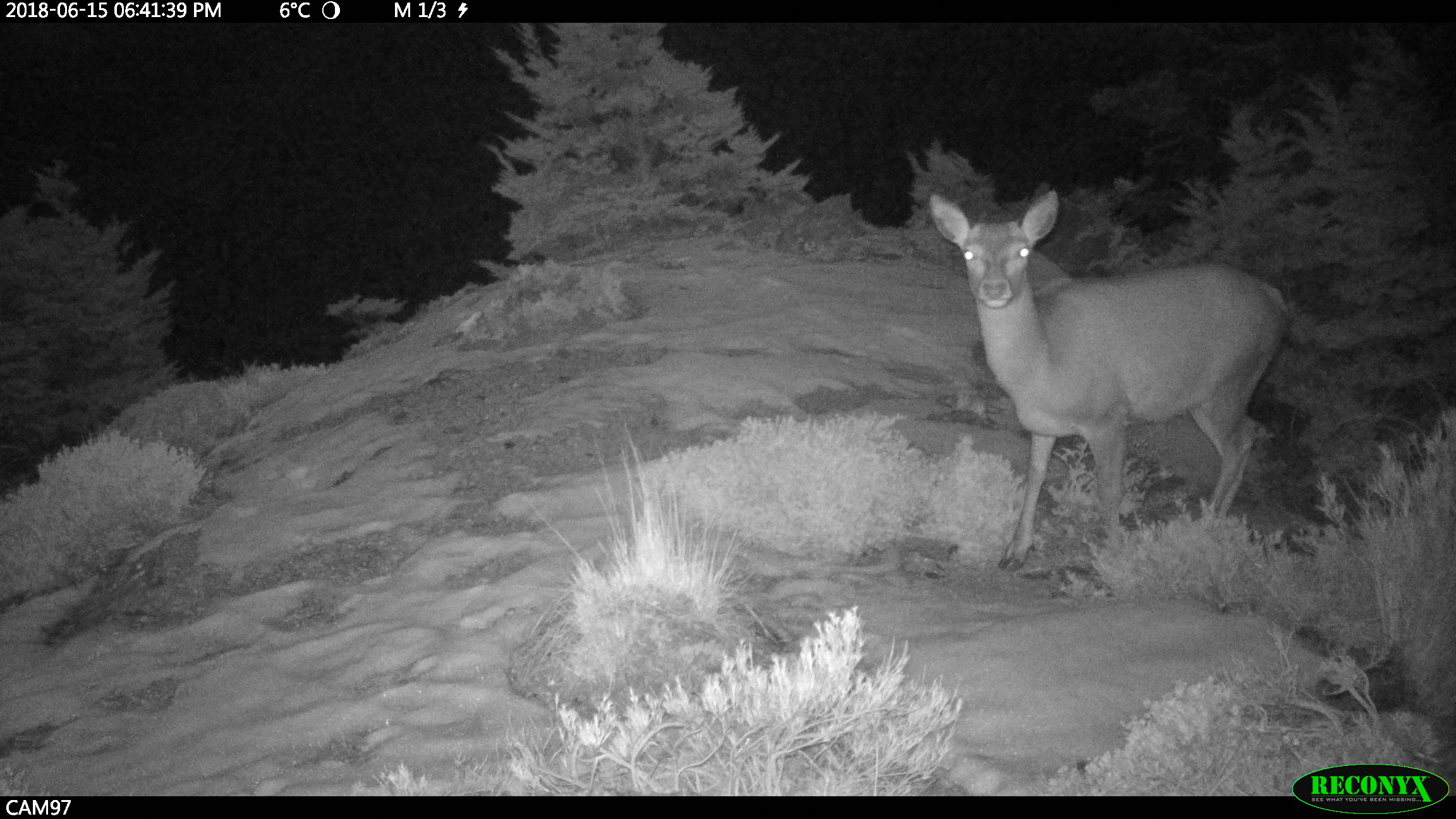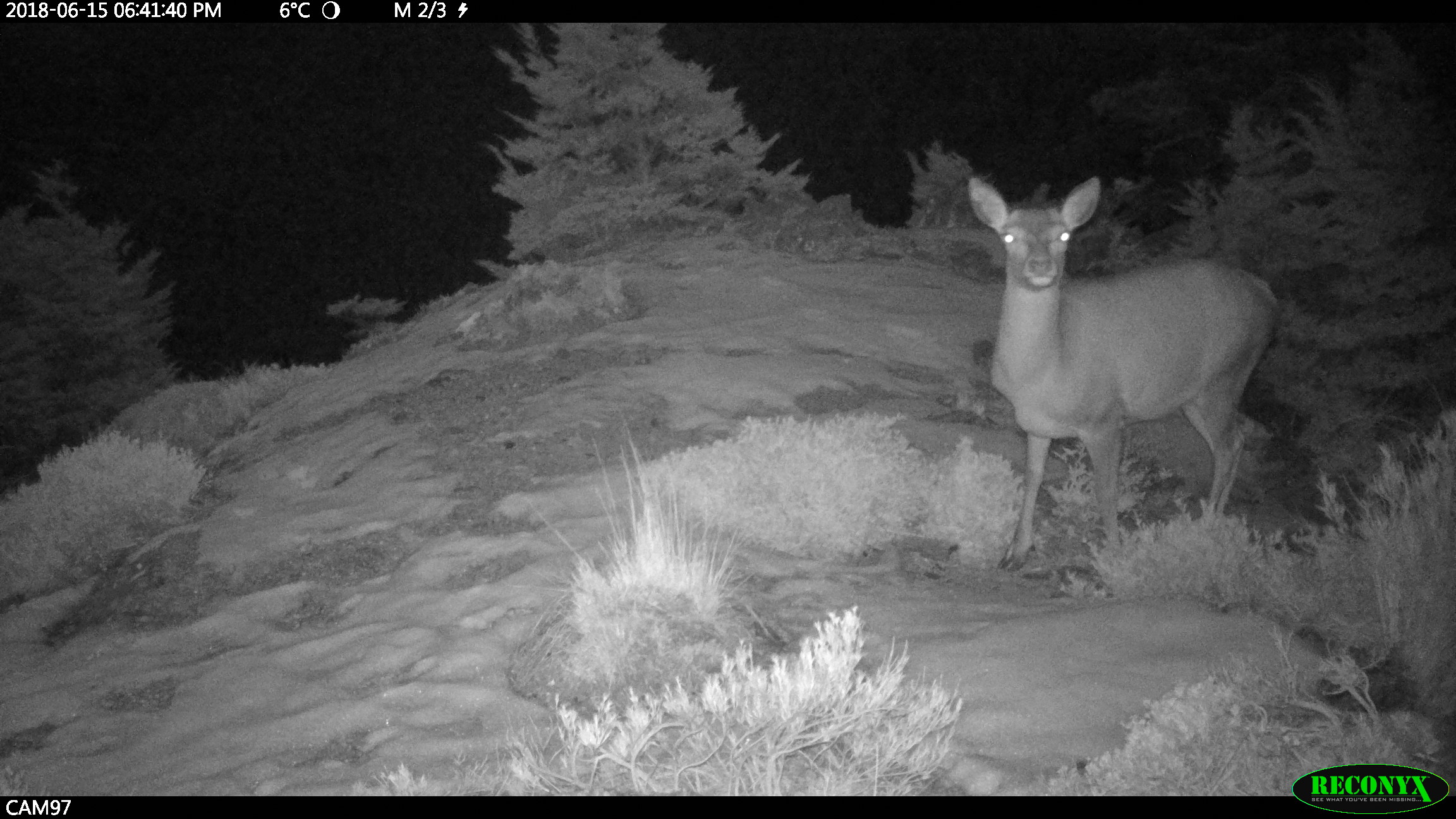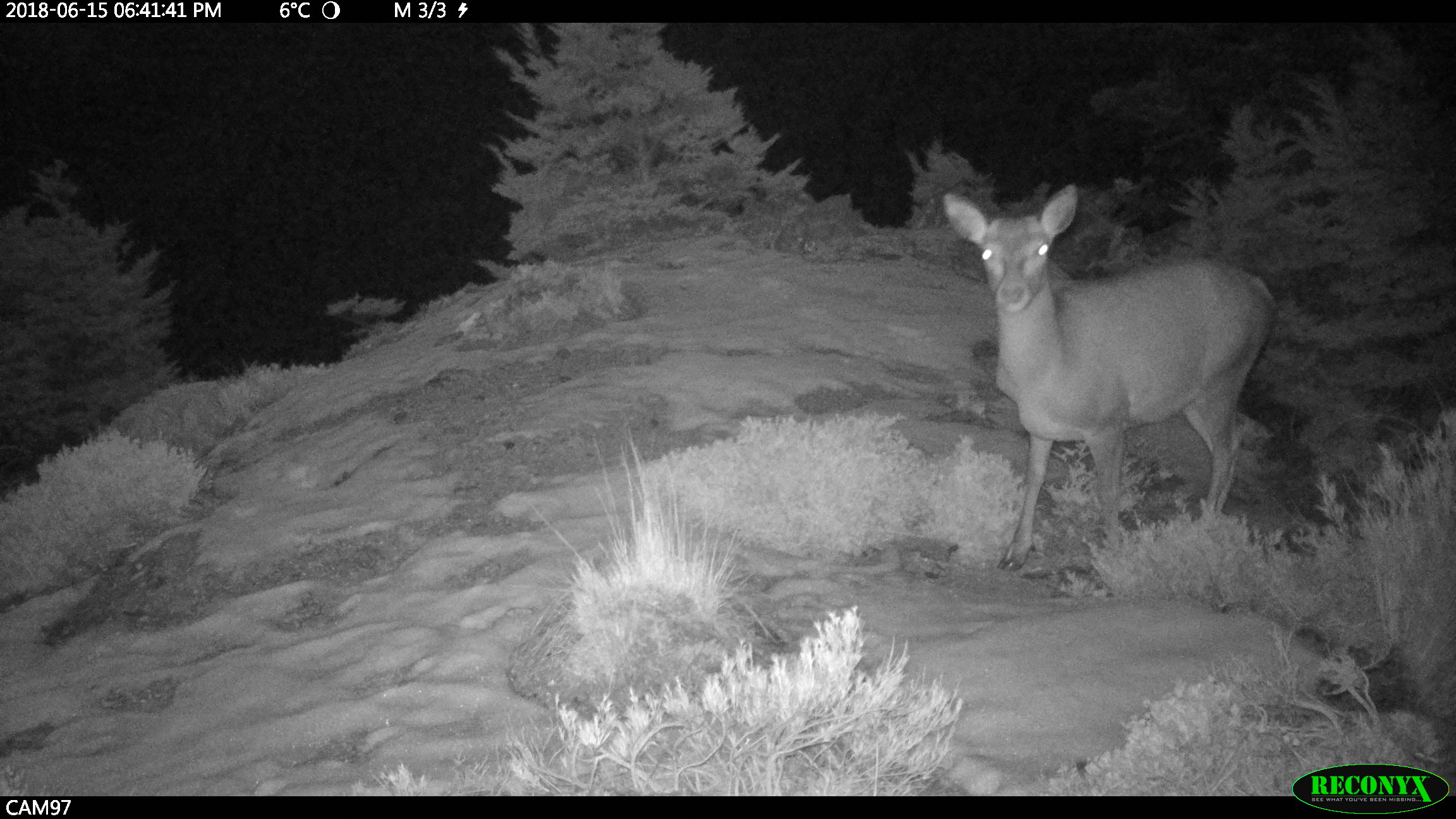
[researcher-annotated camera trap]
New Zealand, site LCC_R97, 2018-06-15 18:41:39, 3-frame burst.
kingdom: Animalia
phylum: Chordata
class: Mammalia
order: Artiodactyla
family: Cervidae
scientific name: Cervidae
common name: deer